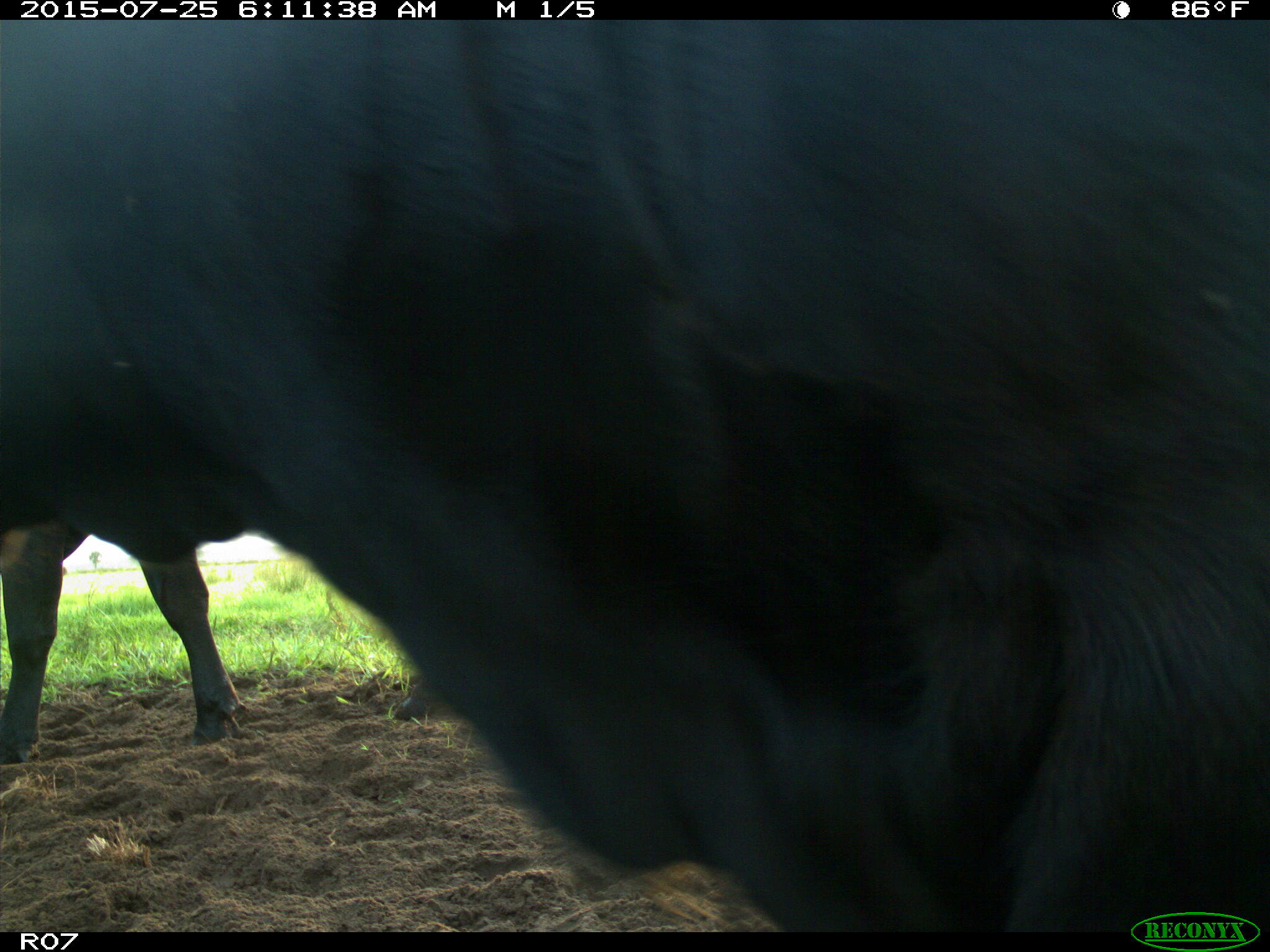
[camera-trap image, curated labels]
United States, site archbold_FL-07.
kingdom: Animalia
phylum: Chordata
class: Mammalia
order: Artiodactyla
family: Bovidae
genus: Bos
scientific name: Bos taurus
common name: domestic cow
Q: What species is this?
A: Bos taurus (domestic cow).